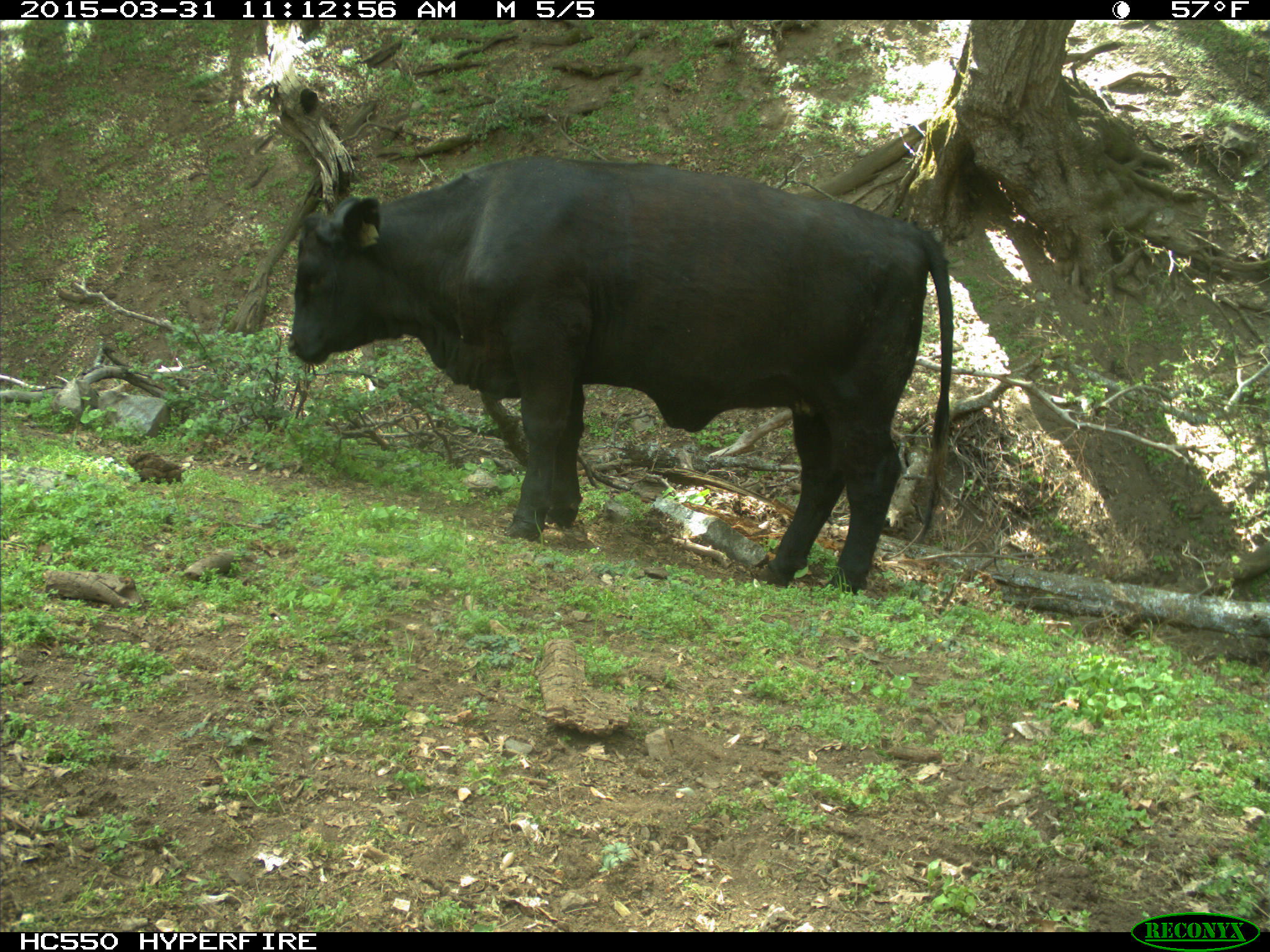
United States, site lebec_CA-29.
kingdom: Animalia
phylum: Chordata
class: Mammalia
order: Artiodactyla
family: Bovidae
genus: Bos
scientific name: Bos taurus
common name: domestic cow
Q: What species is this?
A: Bos taurus (domestic cow).